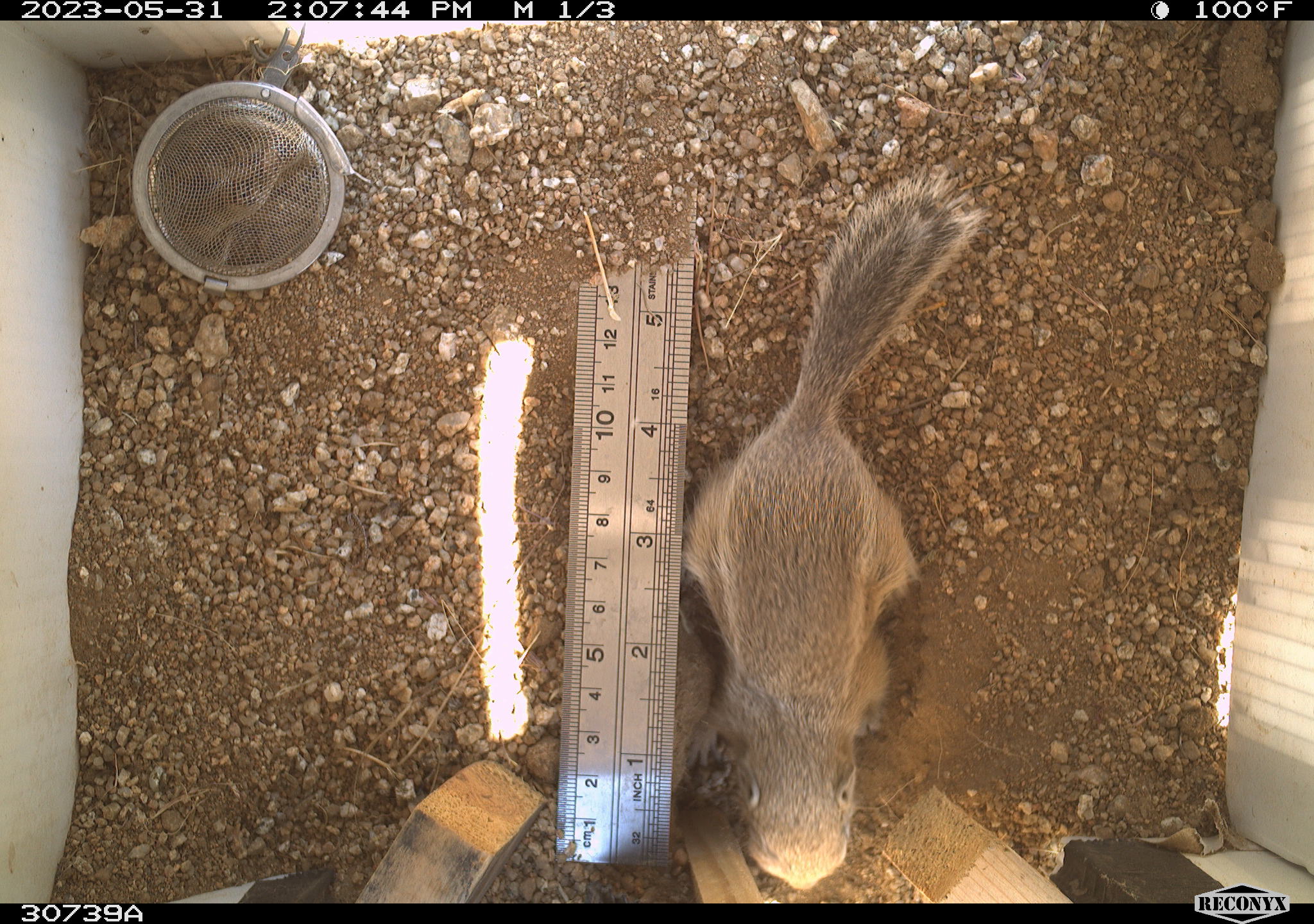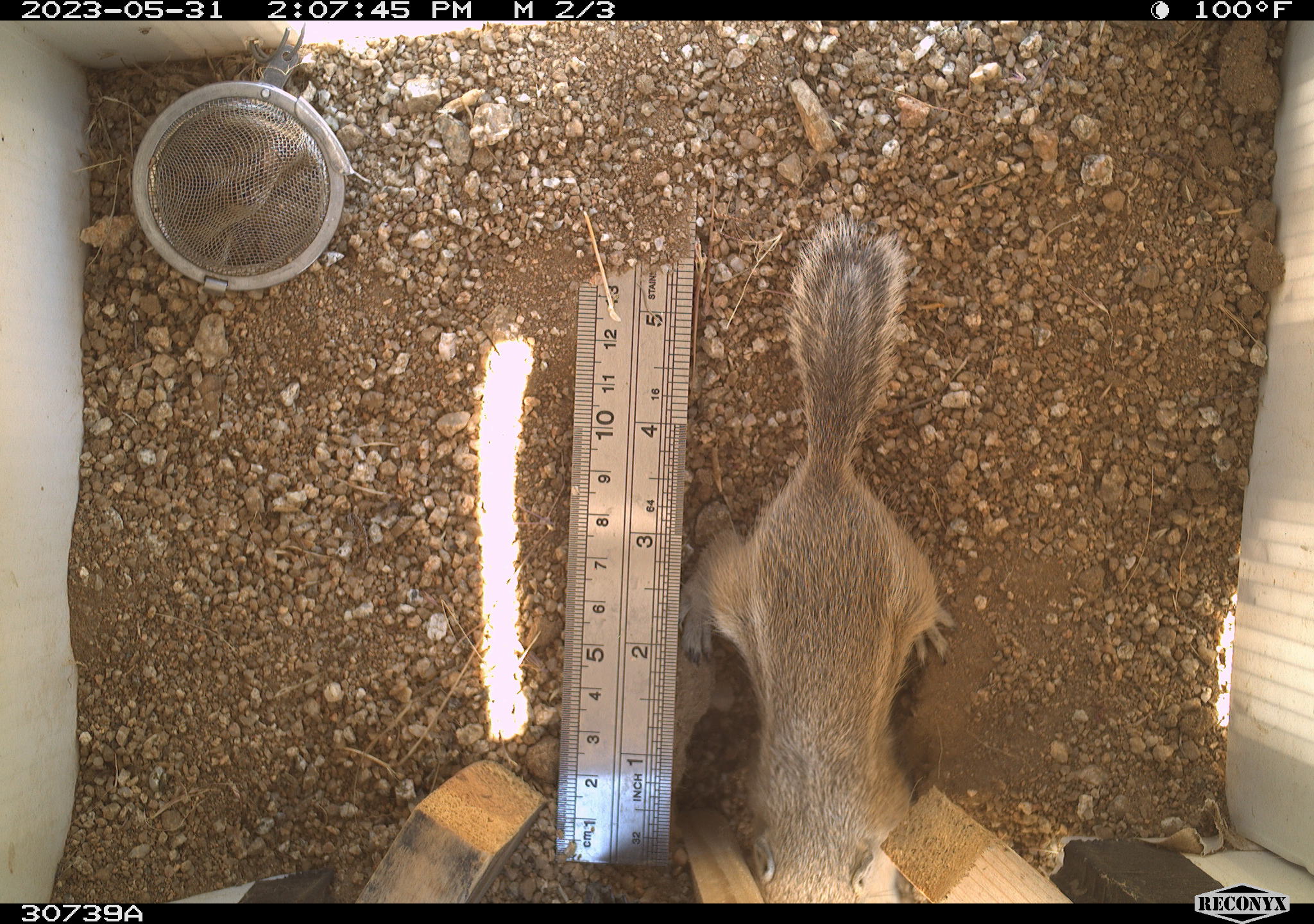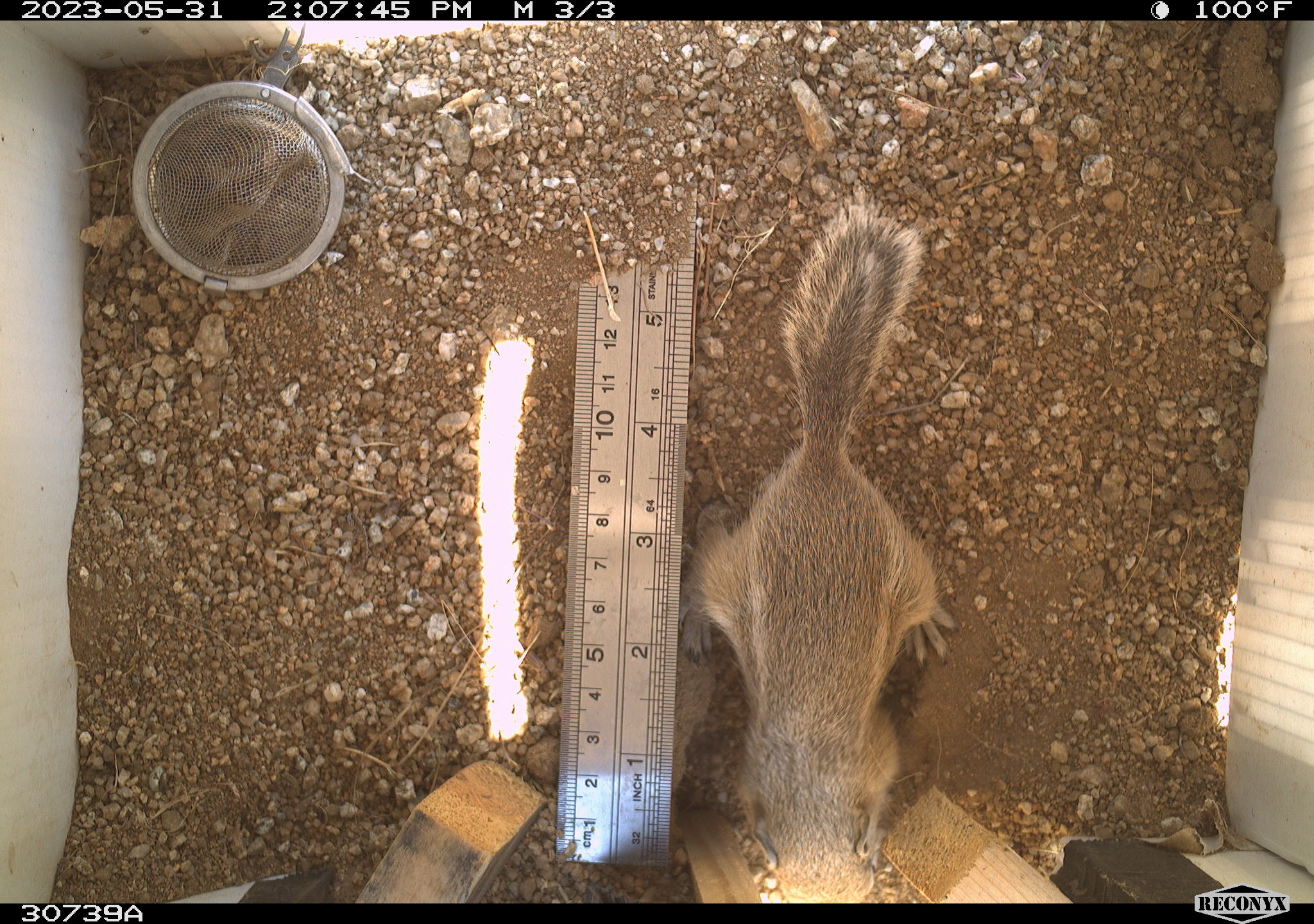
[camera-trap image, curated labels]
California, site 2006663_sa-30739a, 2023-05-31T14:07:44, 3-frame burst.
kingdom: Animalia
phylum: Chordata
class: Mammalia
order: Rodentia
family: Sciuridae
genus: Ammospermophilus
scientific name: Ammospermophilus leucurus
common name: white-tailed antelope squirrel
White-tailed antelope squirrel (Ammospermophilus leucurus).